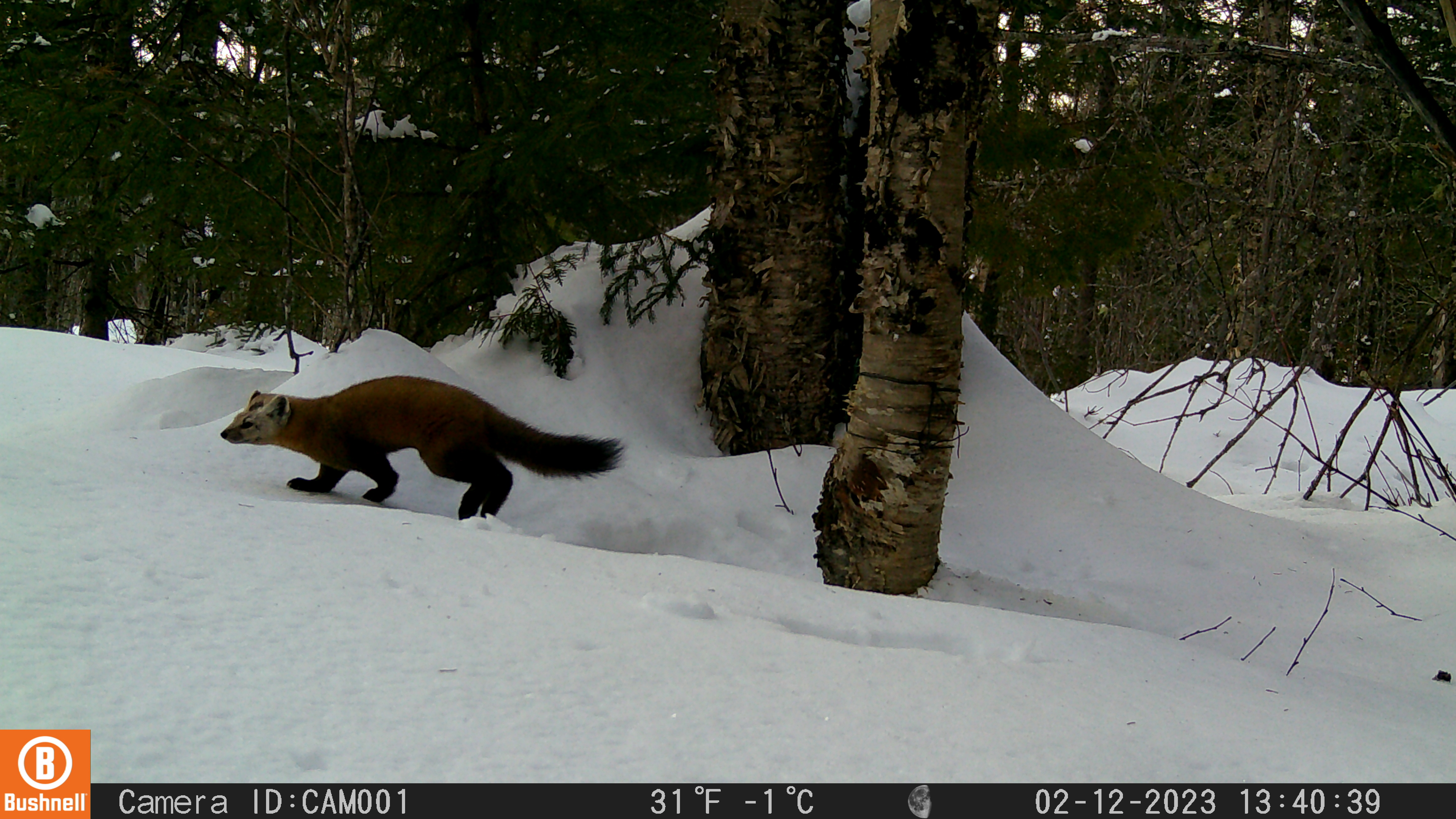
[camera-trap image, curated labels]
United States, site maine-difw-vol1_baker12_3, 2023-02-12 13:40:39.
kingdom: Animalia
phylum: Chordata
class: Mammalia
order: Carnivora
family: Mustelidae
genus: Martes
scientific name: Martes americana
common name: american marten